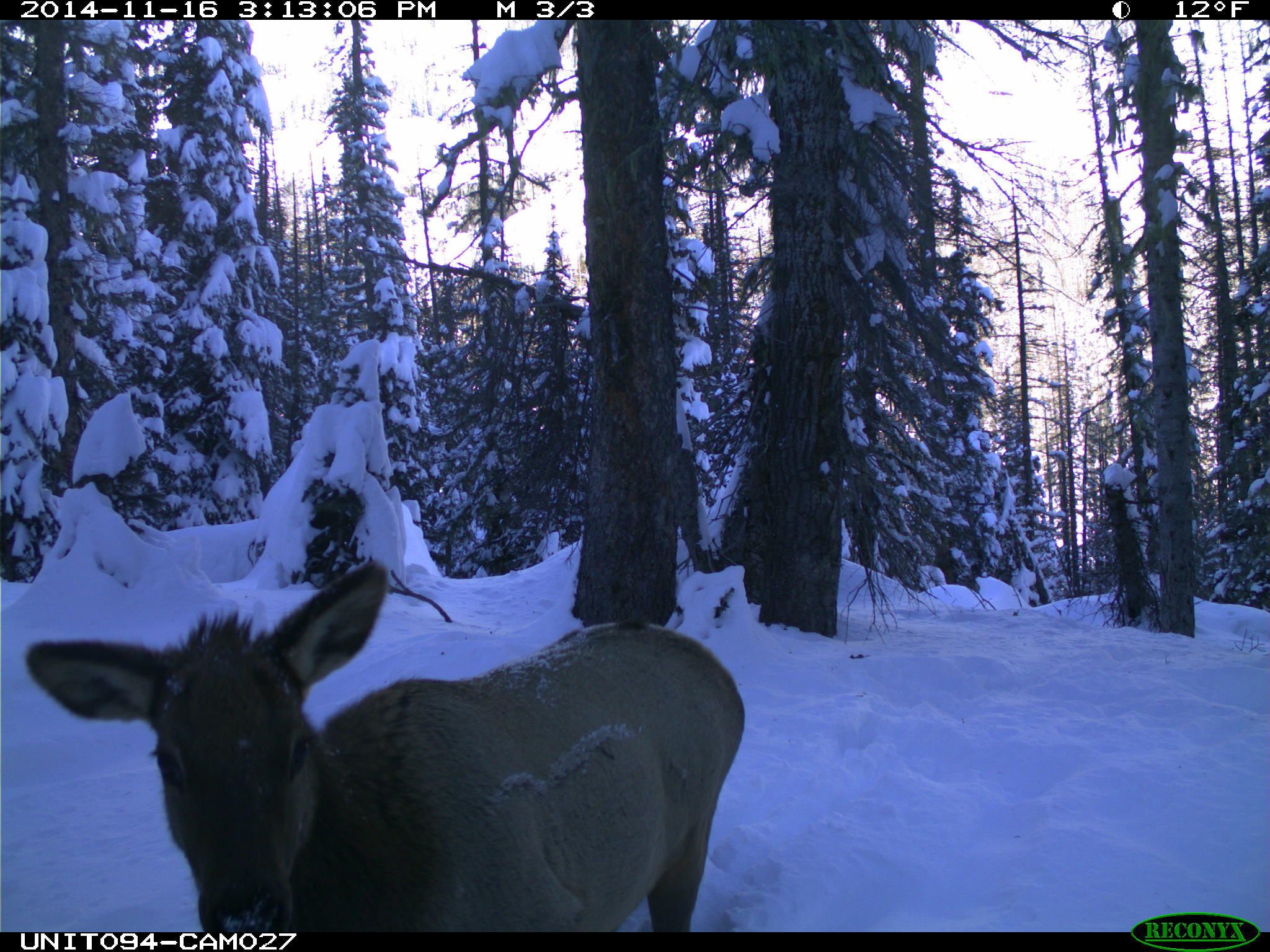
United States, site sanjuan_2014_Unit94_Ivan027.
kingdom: Animalia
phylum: Chordata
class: Mammalia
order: Artiodactyla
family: Cervidae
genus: Cervus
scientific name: Cervus elaphus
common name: red deer